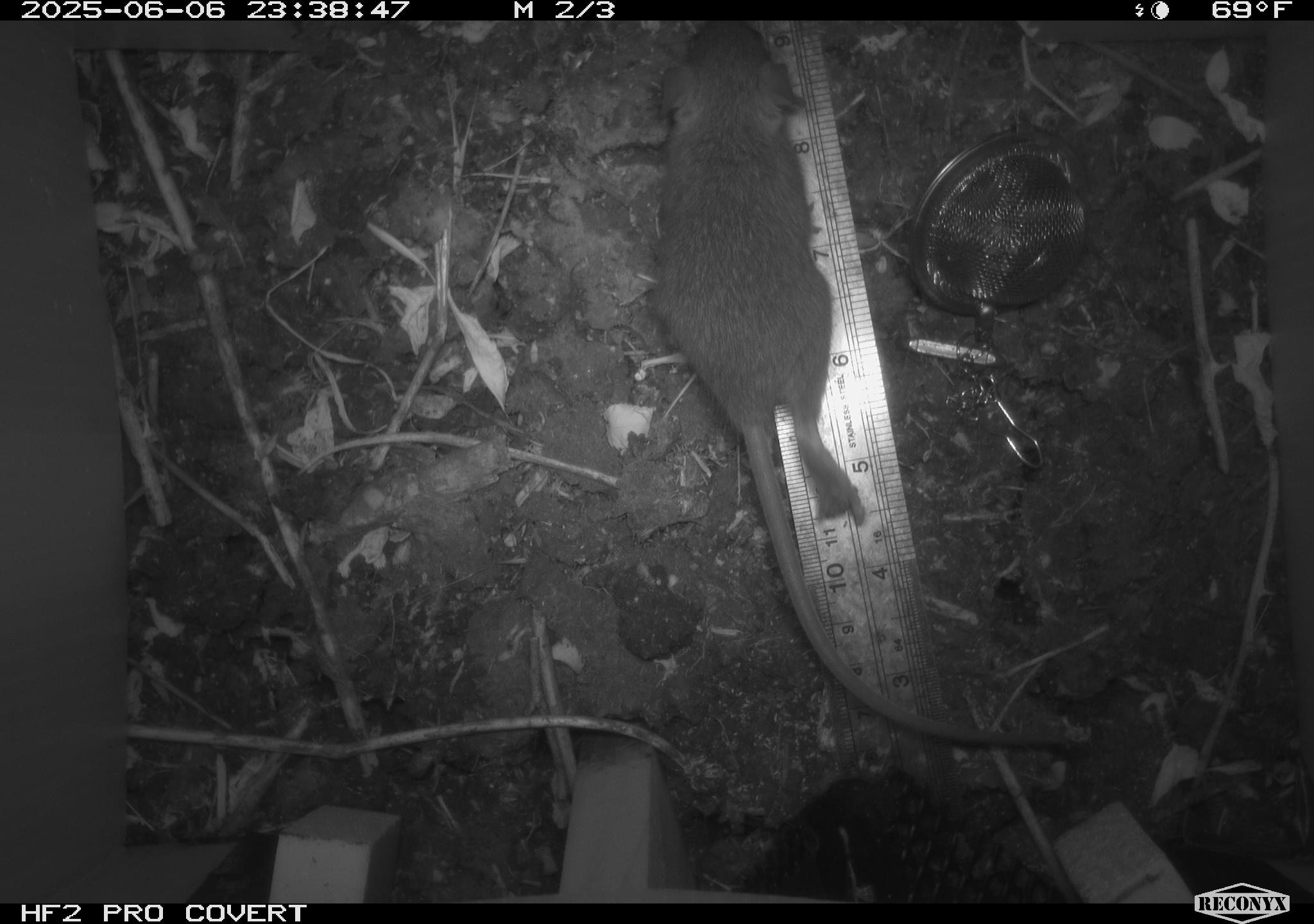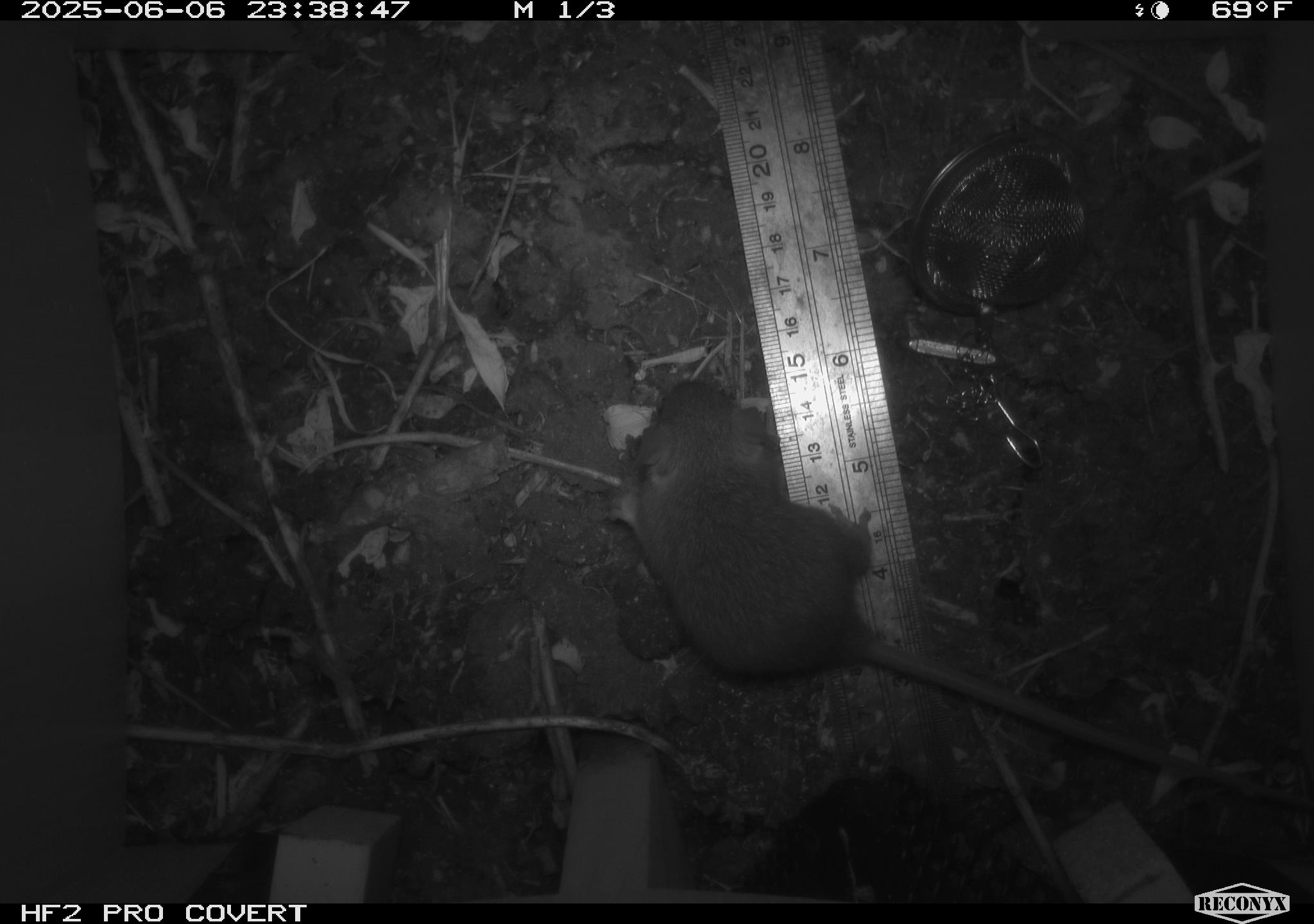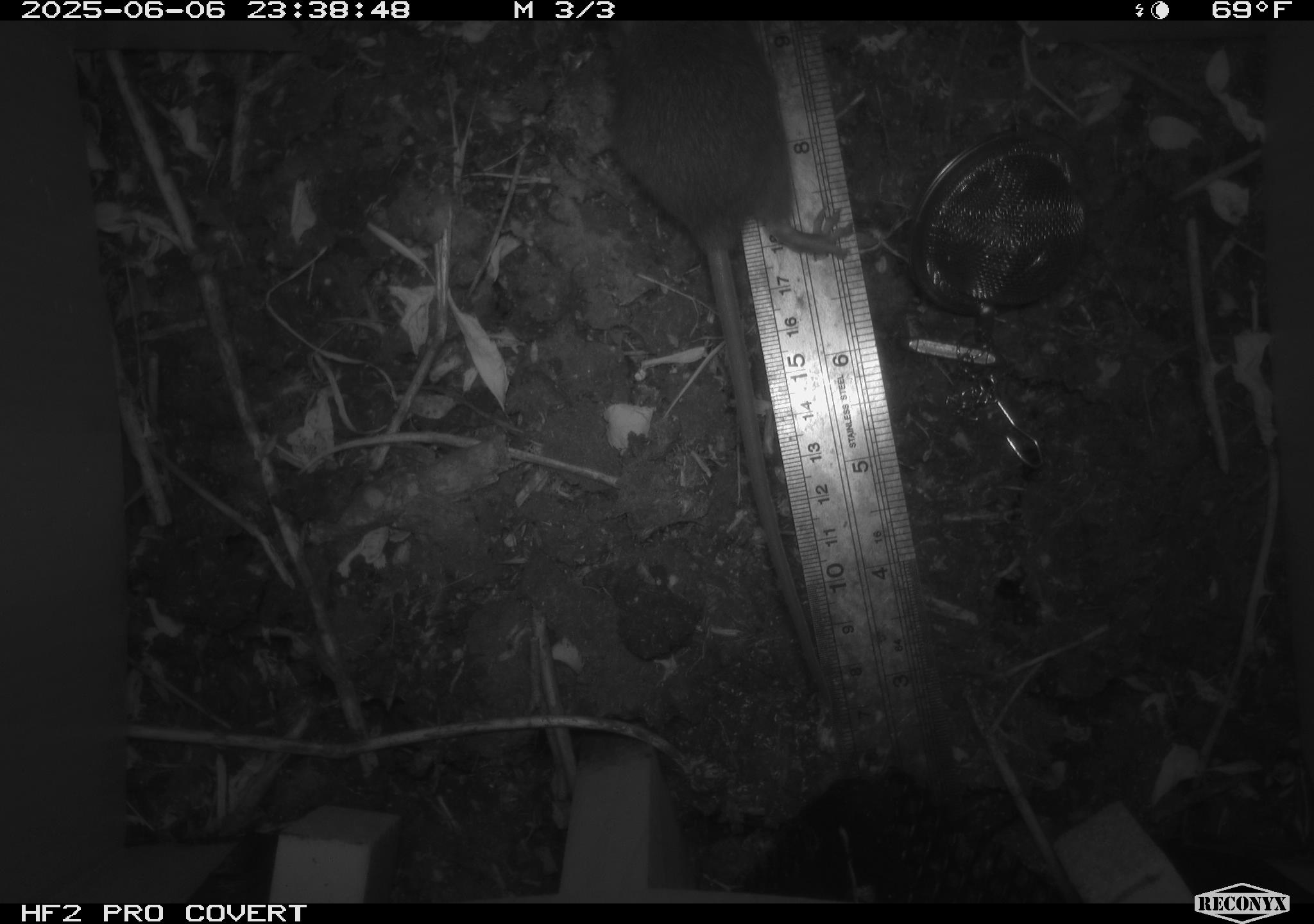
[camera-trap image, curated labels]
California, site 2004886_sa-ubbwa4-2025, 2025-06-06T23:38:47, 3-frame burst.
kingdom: Animalia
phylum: Chordata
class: Mammalia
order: Rodentia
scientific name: Rodentia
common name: rodent